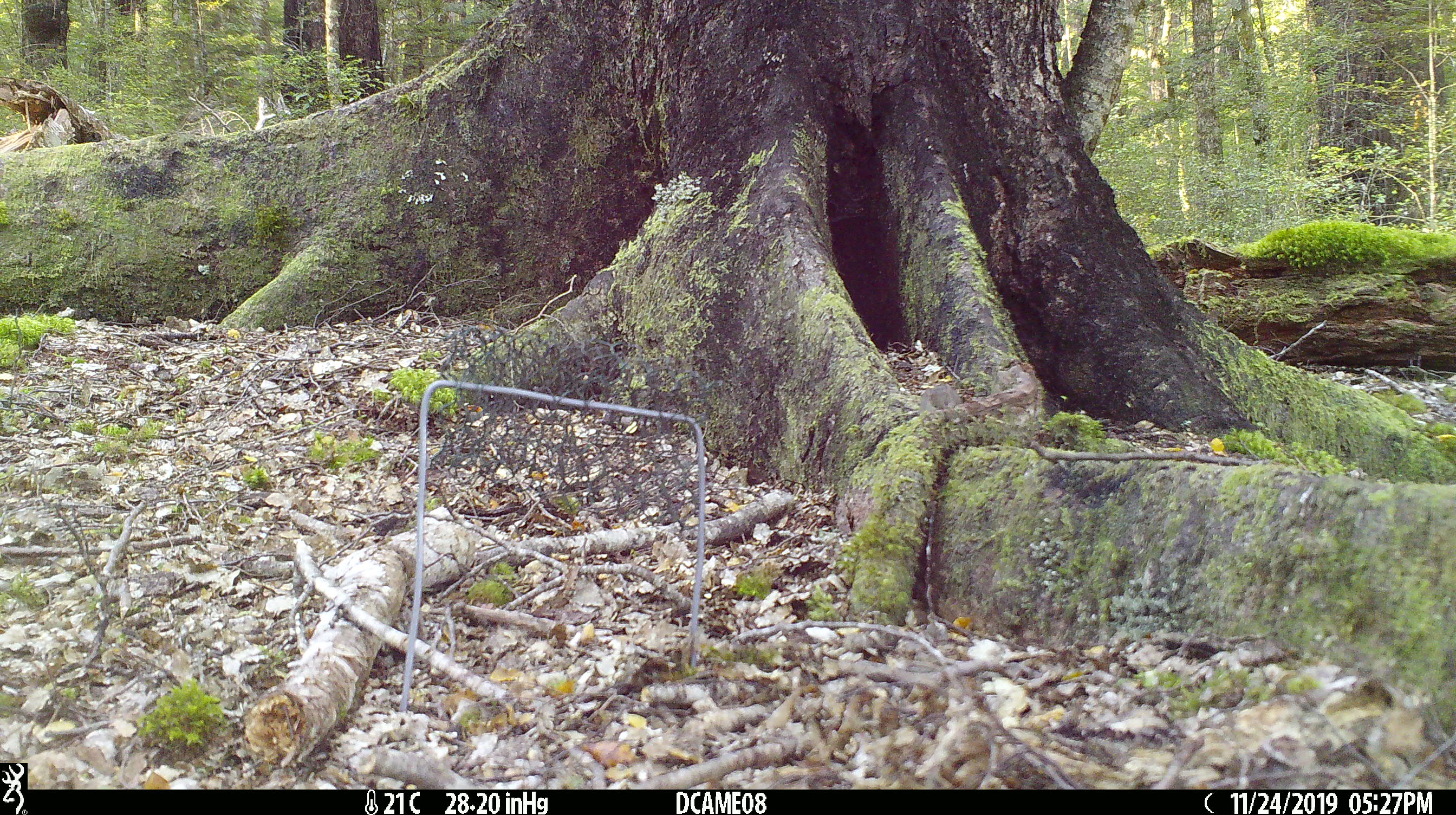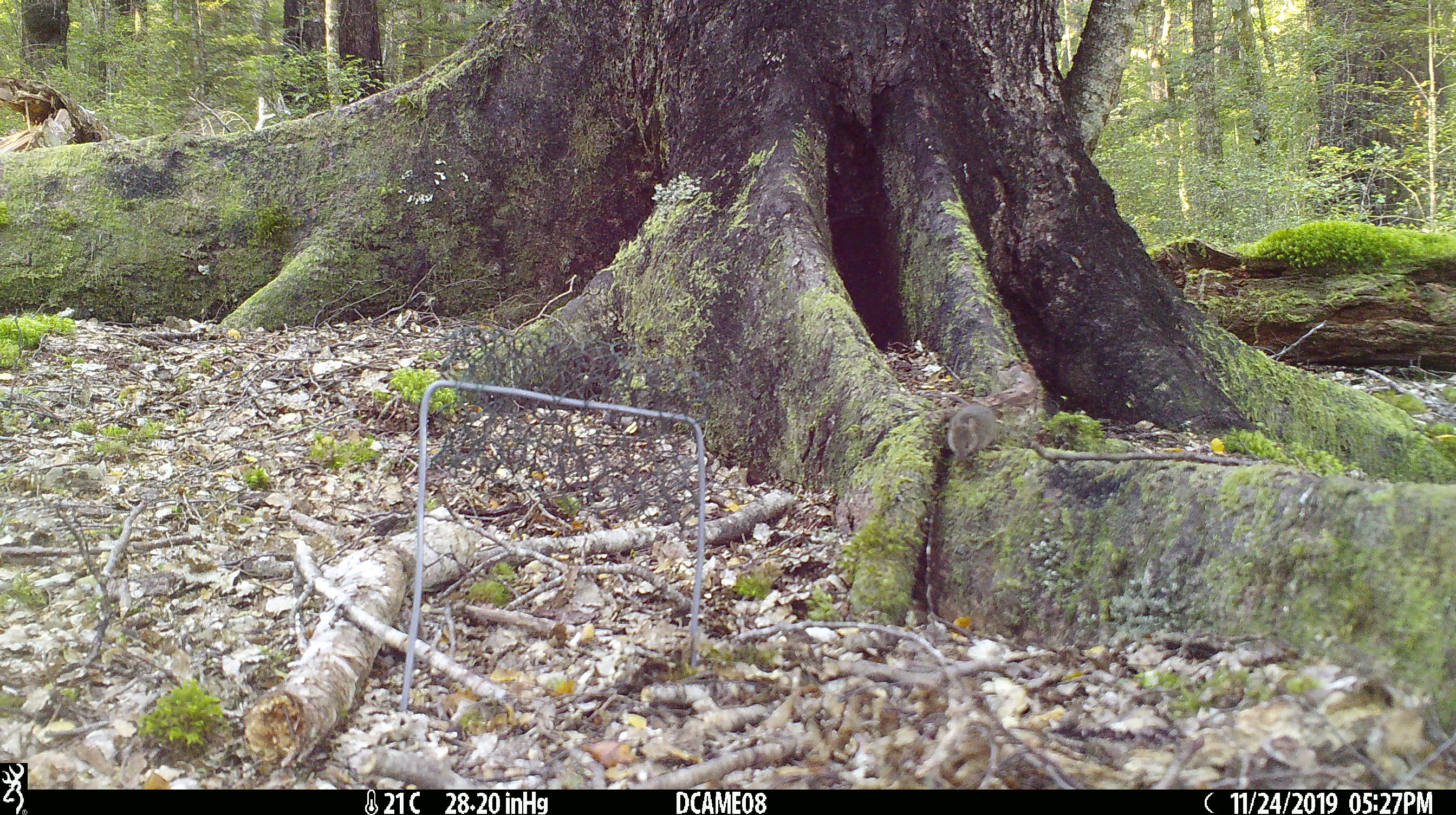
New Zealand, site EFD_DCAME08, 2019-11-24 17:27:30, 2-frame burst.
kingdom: Animalia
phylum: Chordata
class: Mammalia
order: Rodentia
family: Muridae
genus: Mus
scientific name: Mus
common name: mouse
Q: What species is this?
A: Mouse (Mus).